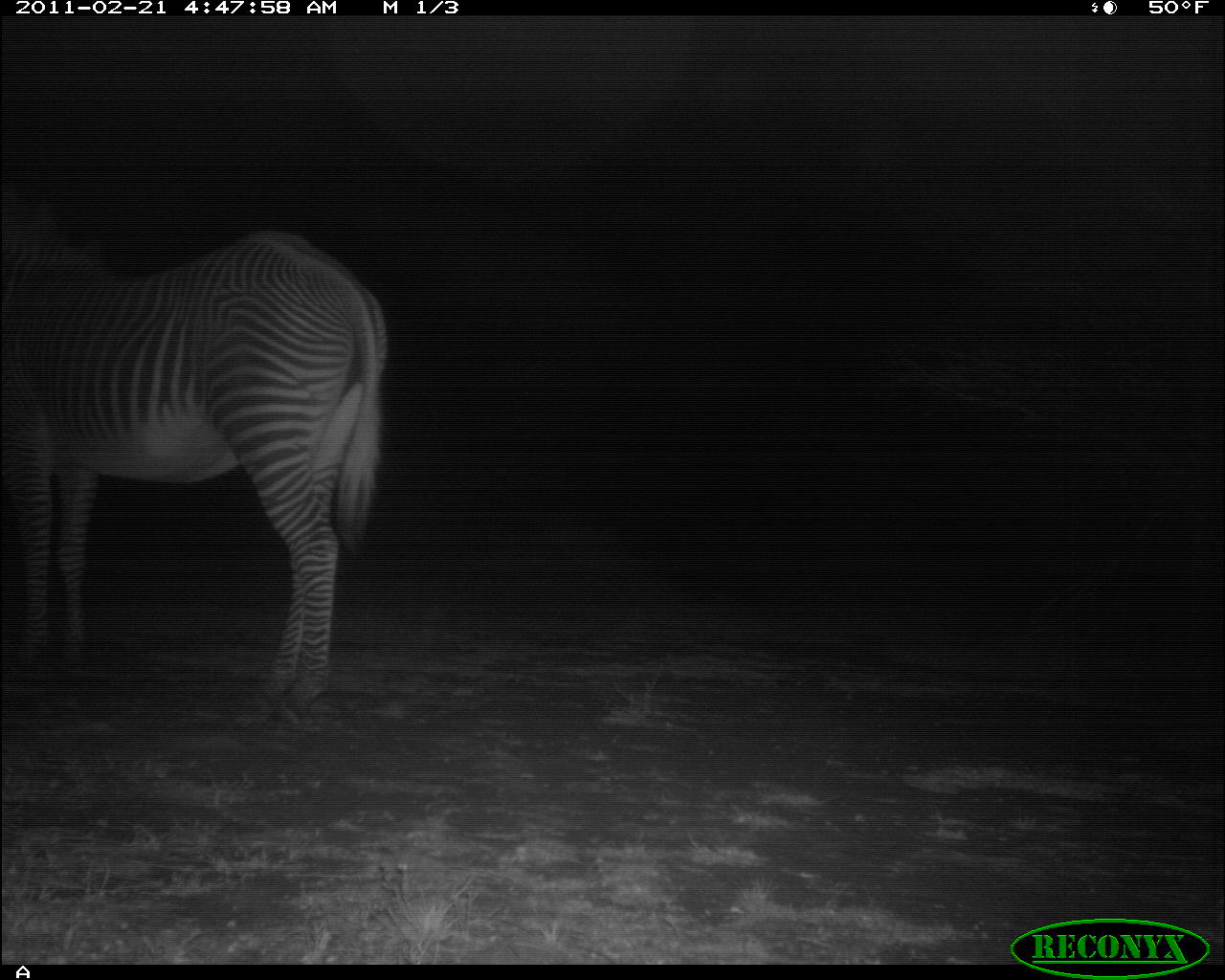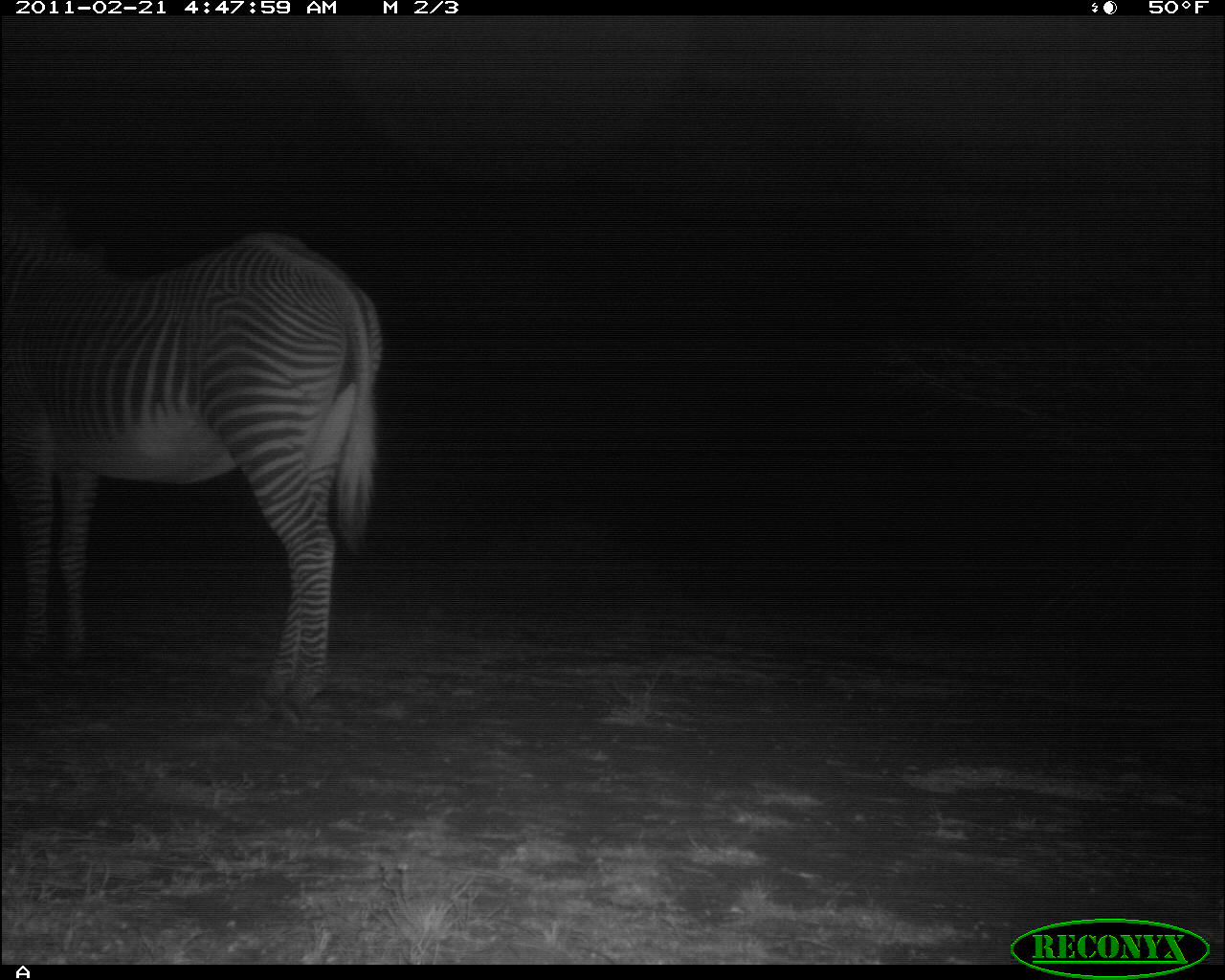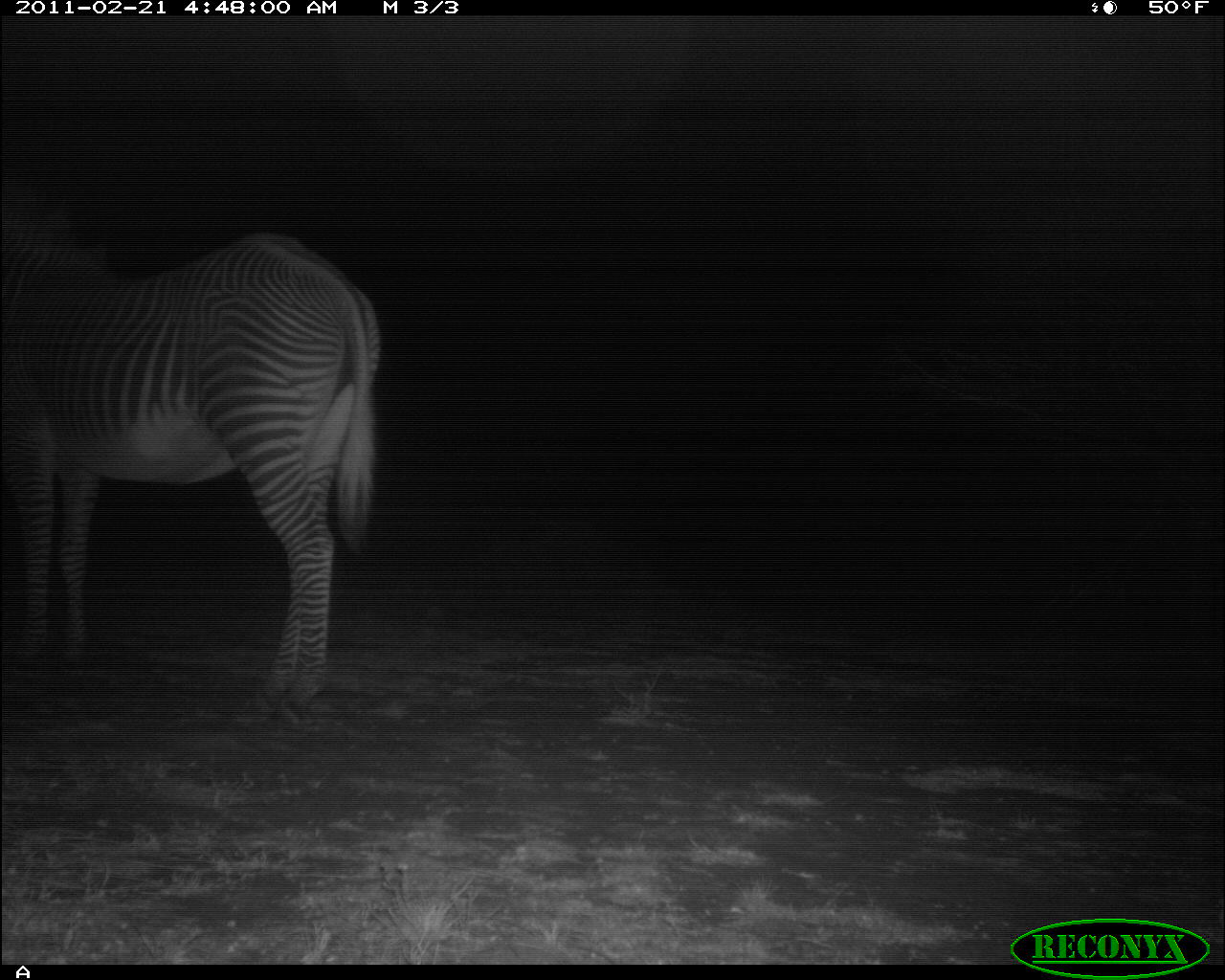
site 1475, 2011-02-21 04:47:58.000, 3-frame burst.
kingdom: Animalia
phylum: Chordata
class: Mammalia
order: Perissodactyla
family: Equidae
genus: Equus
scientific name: Equus grevyi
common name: grévy's zebra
Equus grevyi (grévy's zebra), count 1.